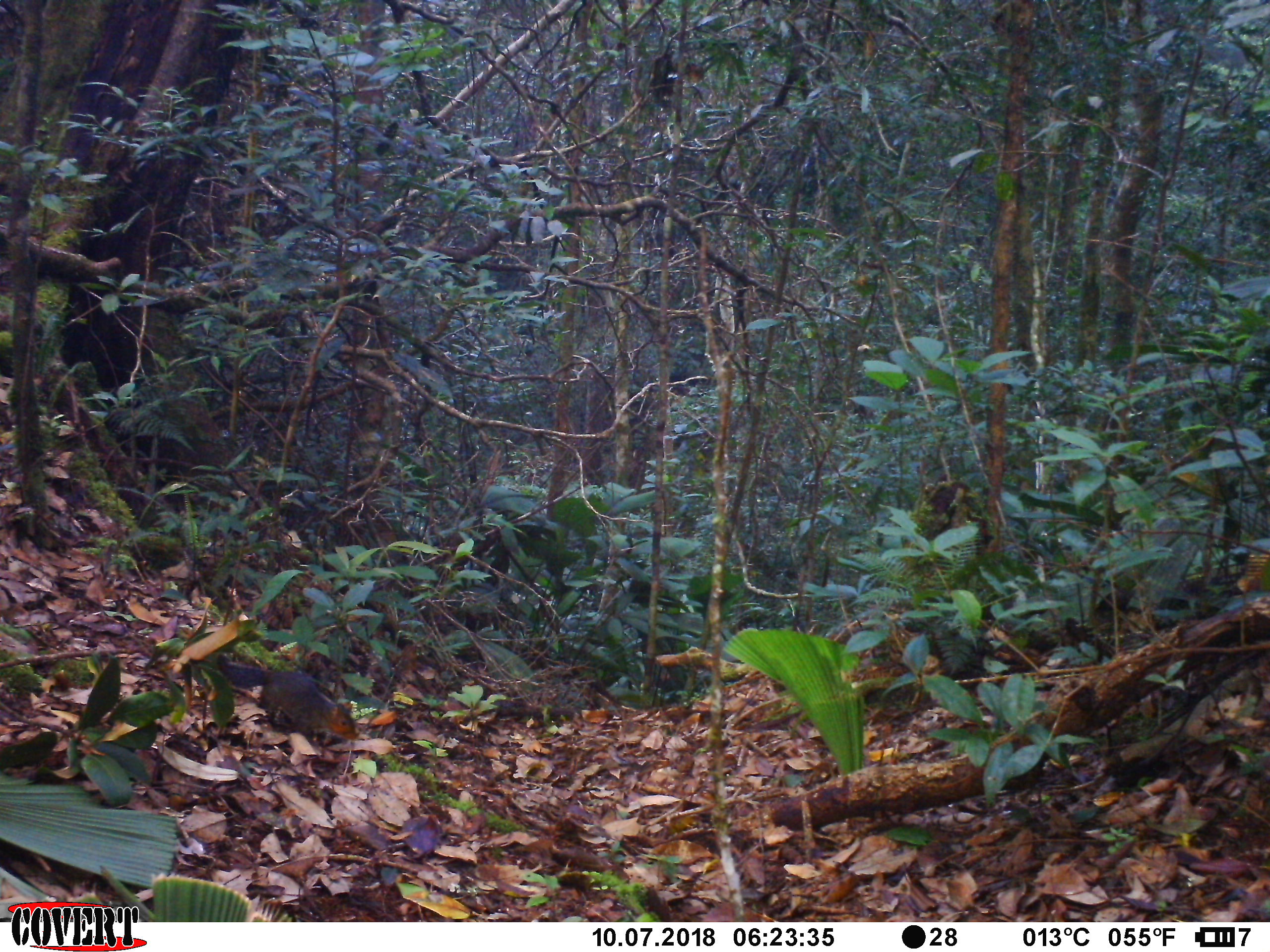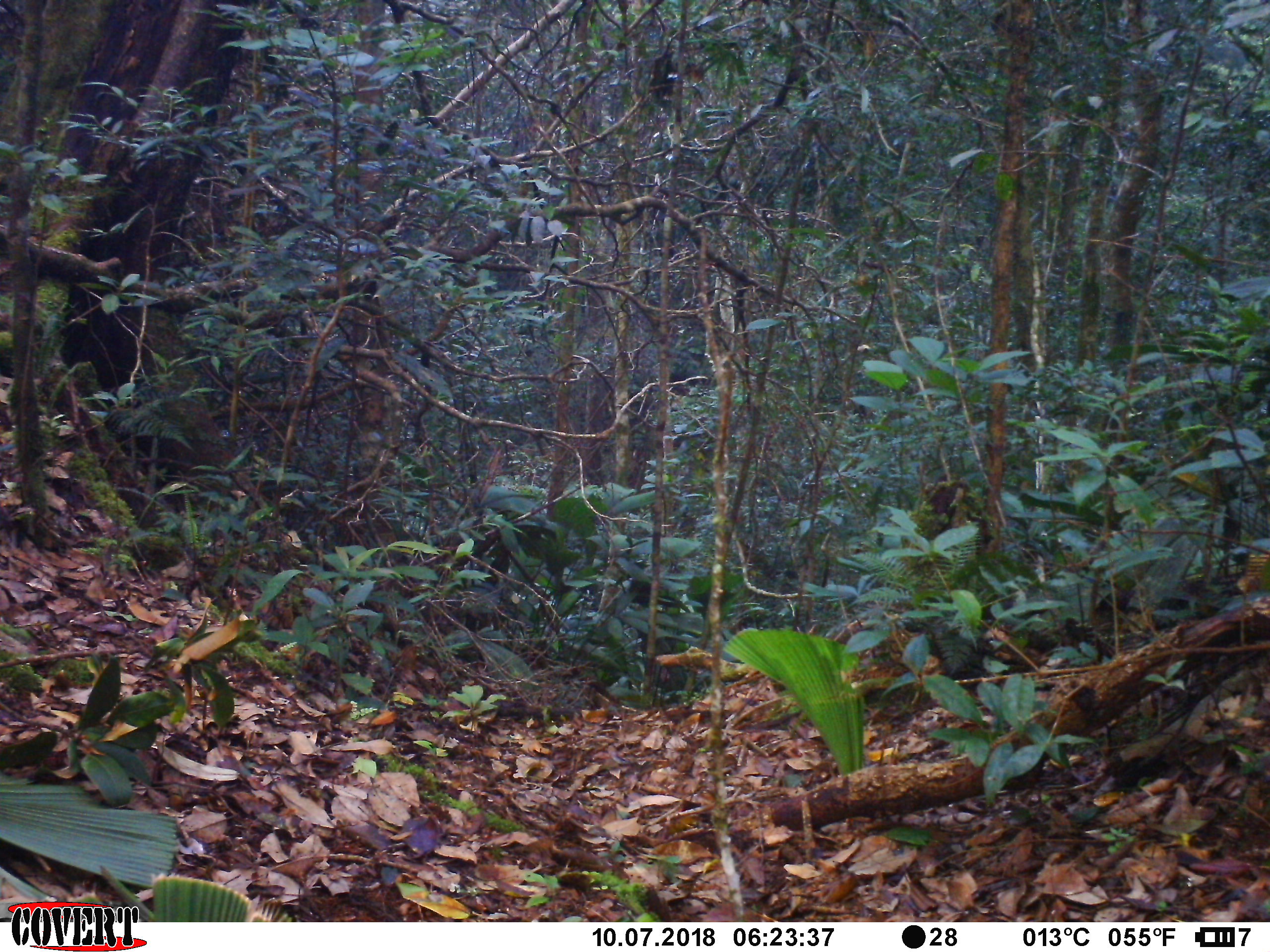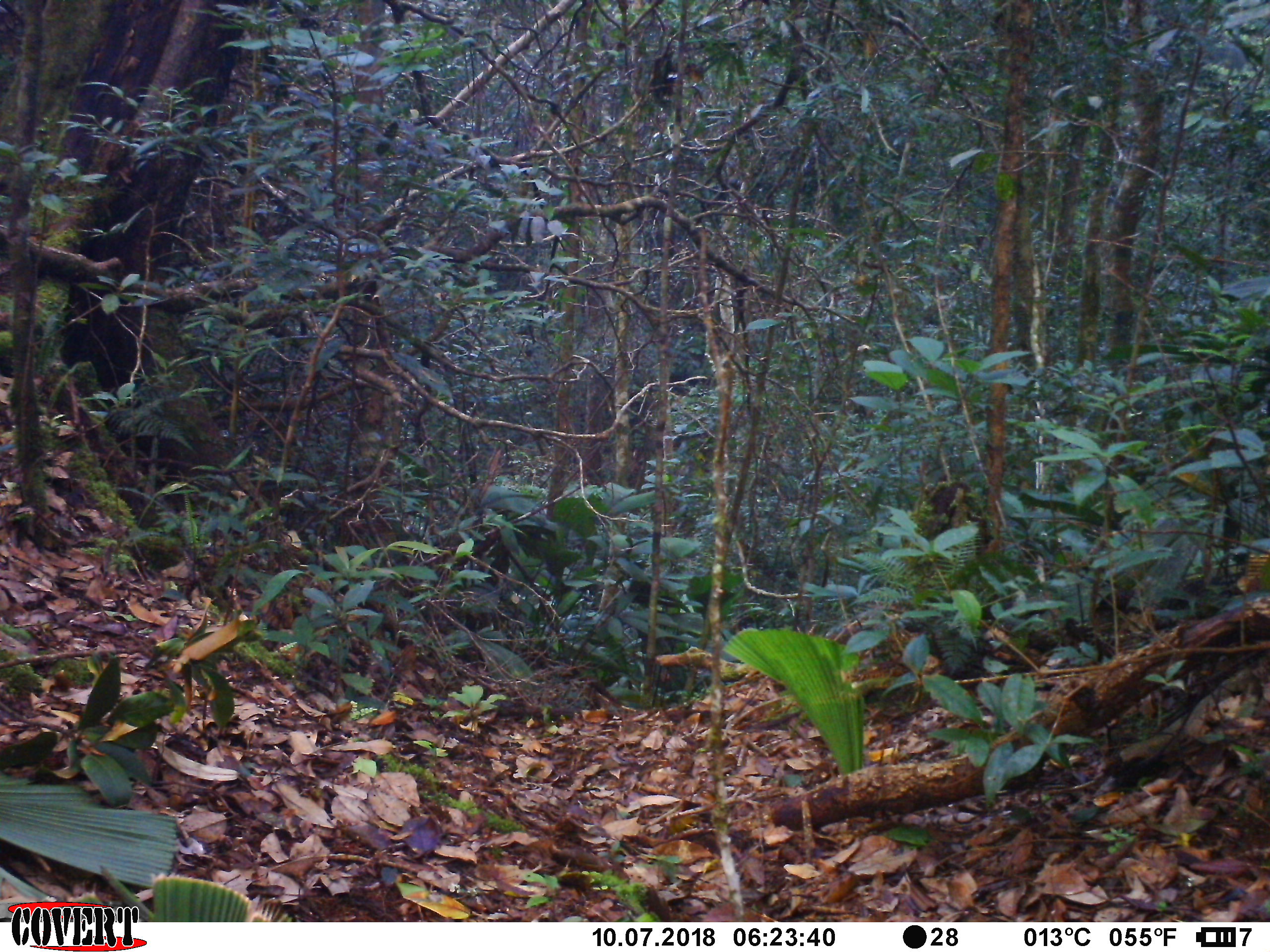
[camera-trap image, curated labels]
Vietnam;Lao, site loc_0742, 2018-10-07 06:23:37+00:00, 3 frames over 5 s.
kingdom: Animalia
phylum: Chordata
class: Mammalia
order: Rodentia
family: Sciuridae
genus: Dremomys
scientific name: Dremomys rufigenis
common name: red-cheeked squirrel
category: red cheeked squirrel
Red cheeked squirrel (red-cheeked squirrel) (Dremomys rufigenis). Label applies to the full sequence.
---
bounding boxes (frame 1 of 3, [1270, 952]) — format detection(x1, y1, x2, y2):
red cheeked squirrel: detection(214, 653, 361, 739)